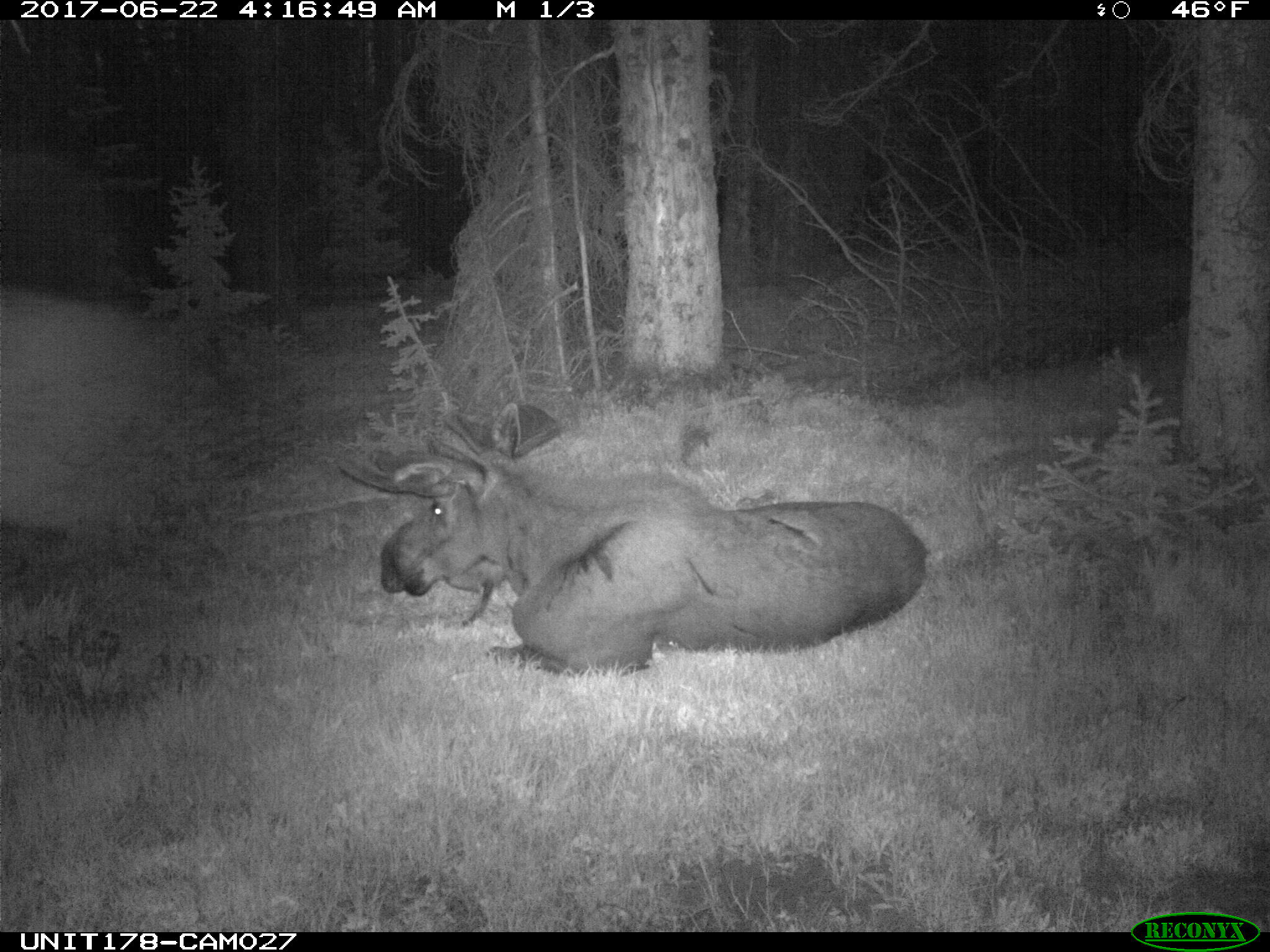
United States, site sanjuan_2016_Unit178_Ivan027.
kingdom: Animalia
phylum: Chordata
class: Mammalia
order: Artiodactyla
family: Cervidae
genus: Alces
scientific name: Alces alces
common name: moose